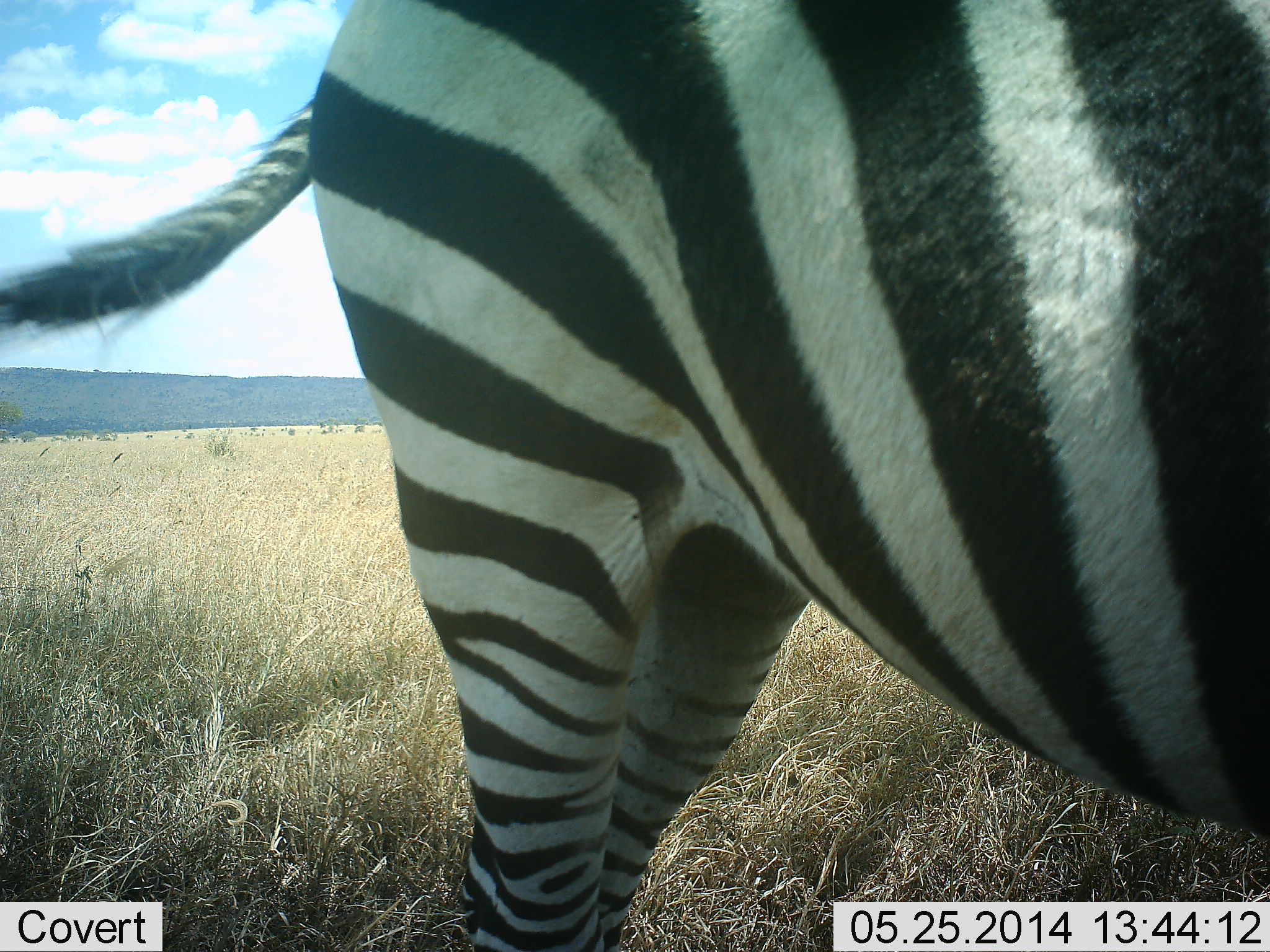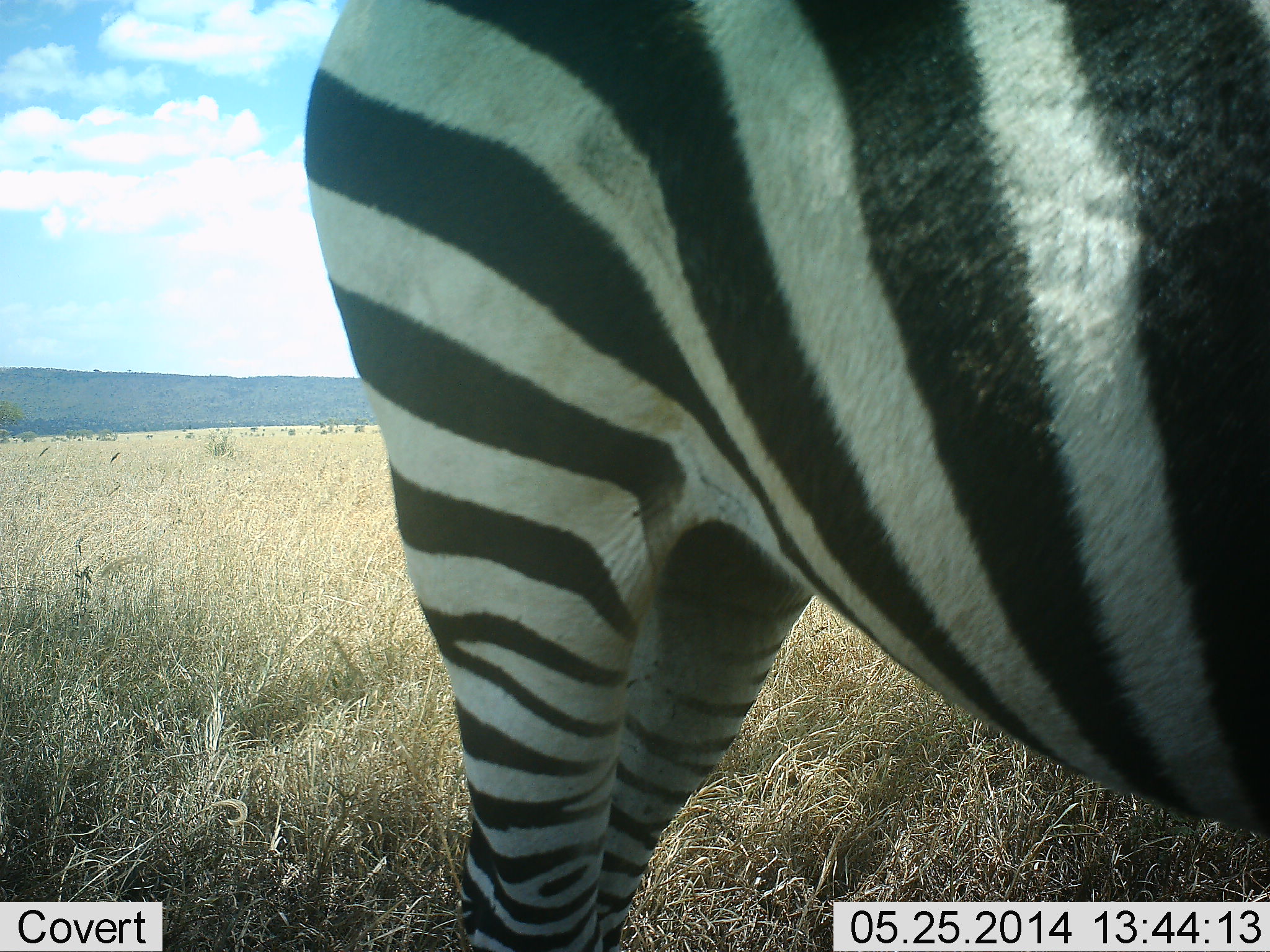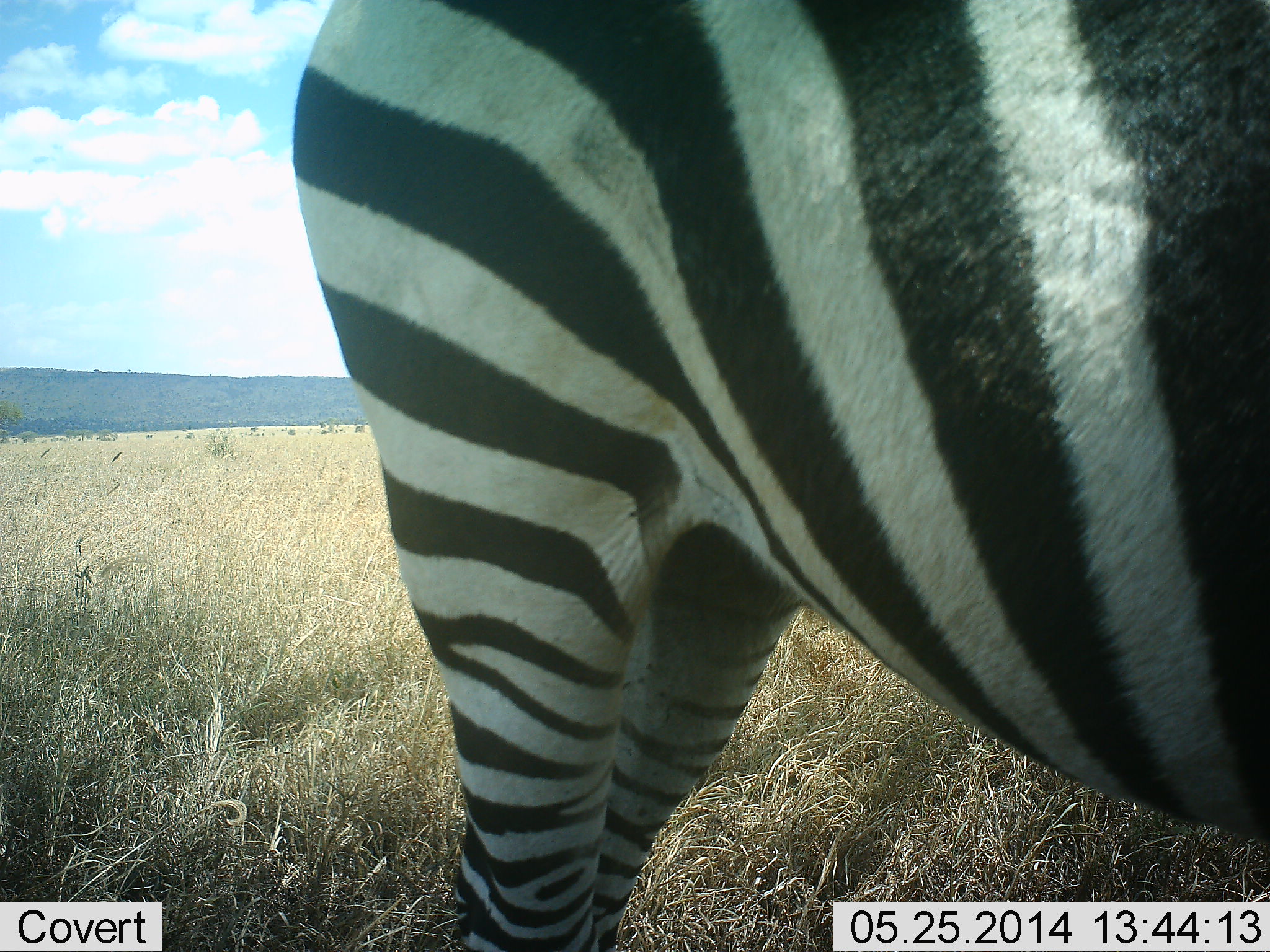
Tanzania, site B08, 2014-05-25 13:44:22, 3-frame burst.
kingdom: Animalia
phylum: Chordata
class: Mammalia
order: Perissodactyla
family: Equidae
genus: Equus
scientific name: Equus quagga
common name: plains zebra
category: zebra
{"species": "zebra (plains zebra) (Equus quagga)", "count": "1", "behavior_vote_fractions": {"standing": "100%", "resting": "0%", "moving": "0%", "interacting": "0%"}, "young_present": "0%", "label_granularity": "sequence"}